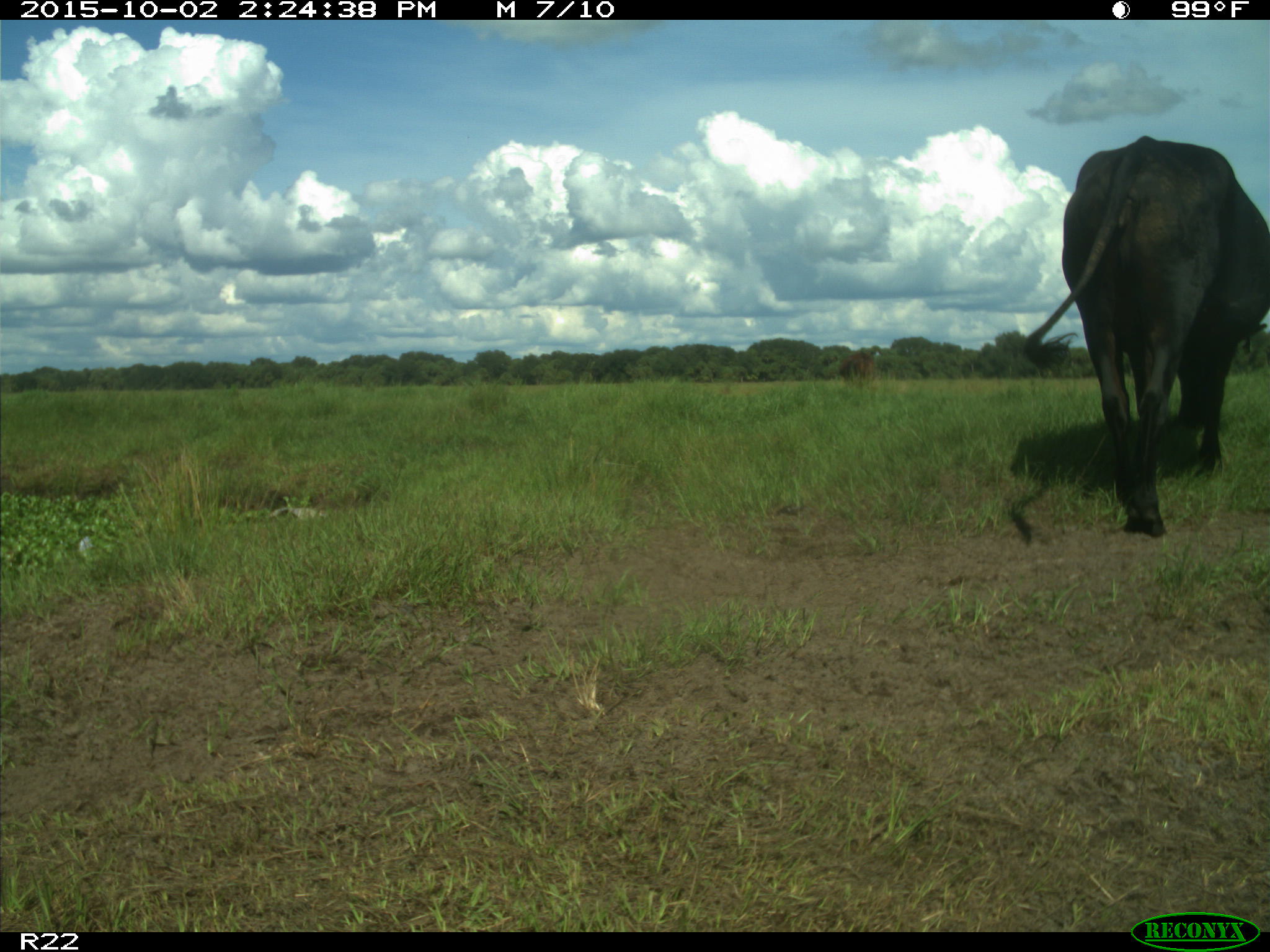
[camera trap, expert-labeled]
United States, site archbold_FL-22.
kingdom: Animalia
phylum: Chordata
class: Mammalia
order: Artiodactyla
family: Bovidae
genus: Bos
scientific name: Bos taurus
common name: domestic cow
Bos taurus (domestic cow).